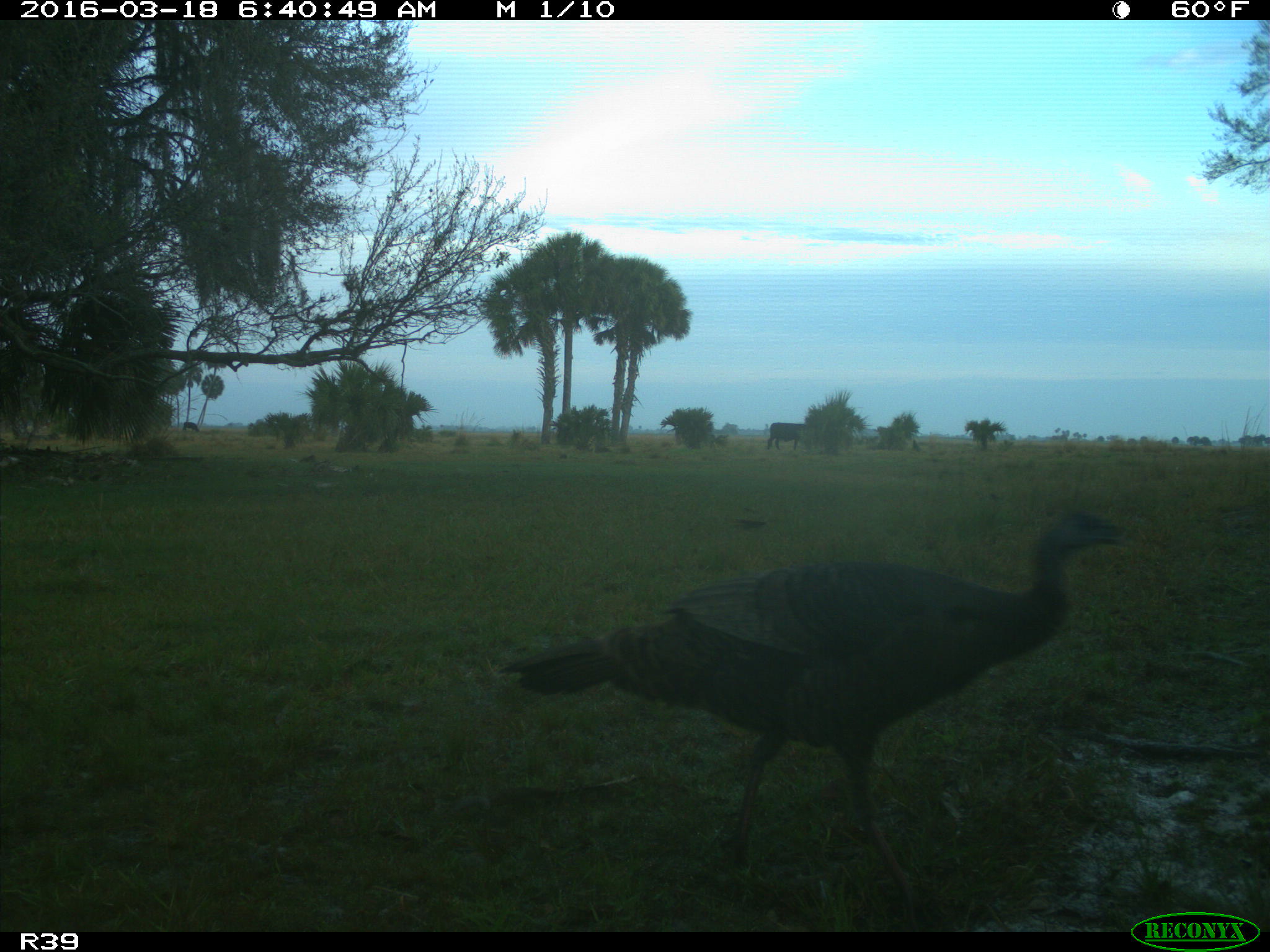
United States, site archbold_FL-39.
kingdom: Animalia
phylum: Chordata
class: Aves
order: Galliformes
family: Phasianidae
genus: Meleagris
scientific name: Meleagris gallopavo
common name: wild turkey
Meleagris gallopavo (wild turkey).